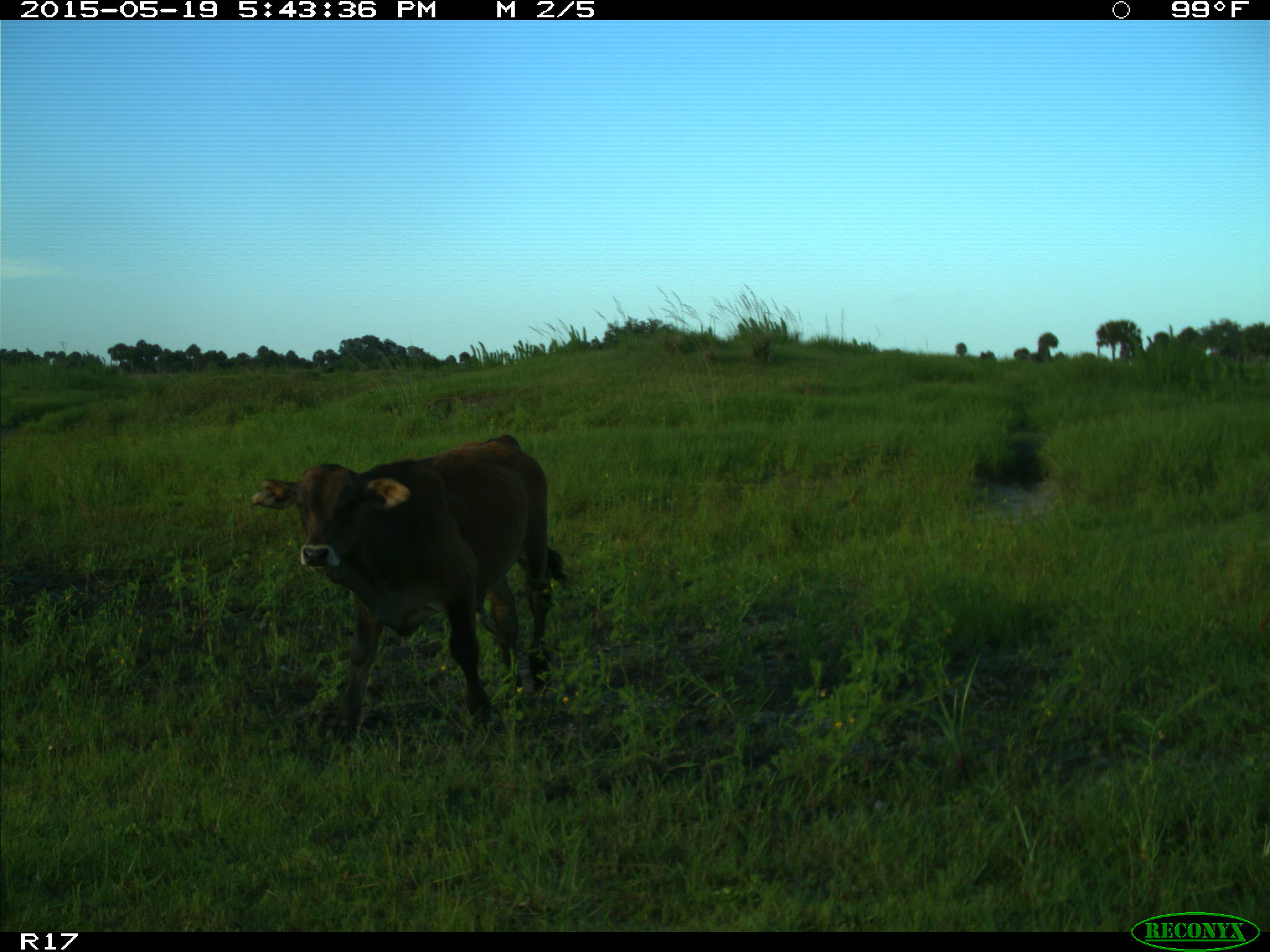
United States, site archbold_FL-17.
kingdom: Animalia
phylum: Chordata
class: Mammalia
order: Artiodactyla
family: Bovidae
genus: Bos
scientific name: Bos taurus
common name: domestic cow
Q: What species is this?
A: Bos taurus (domestic cow).